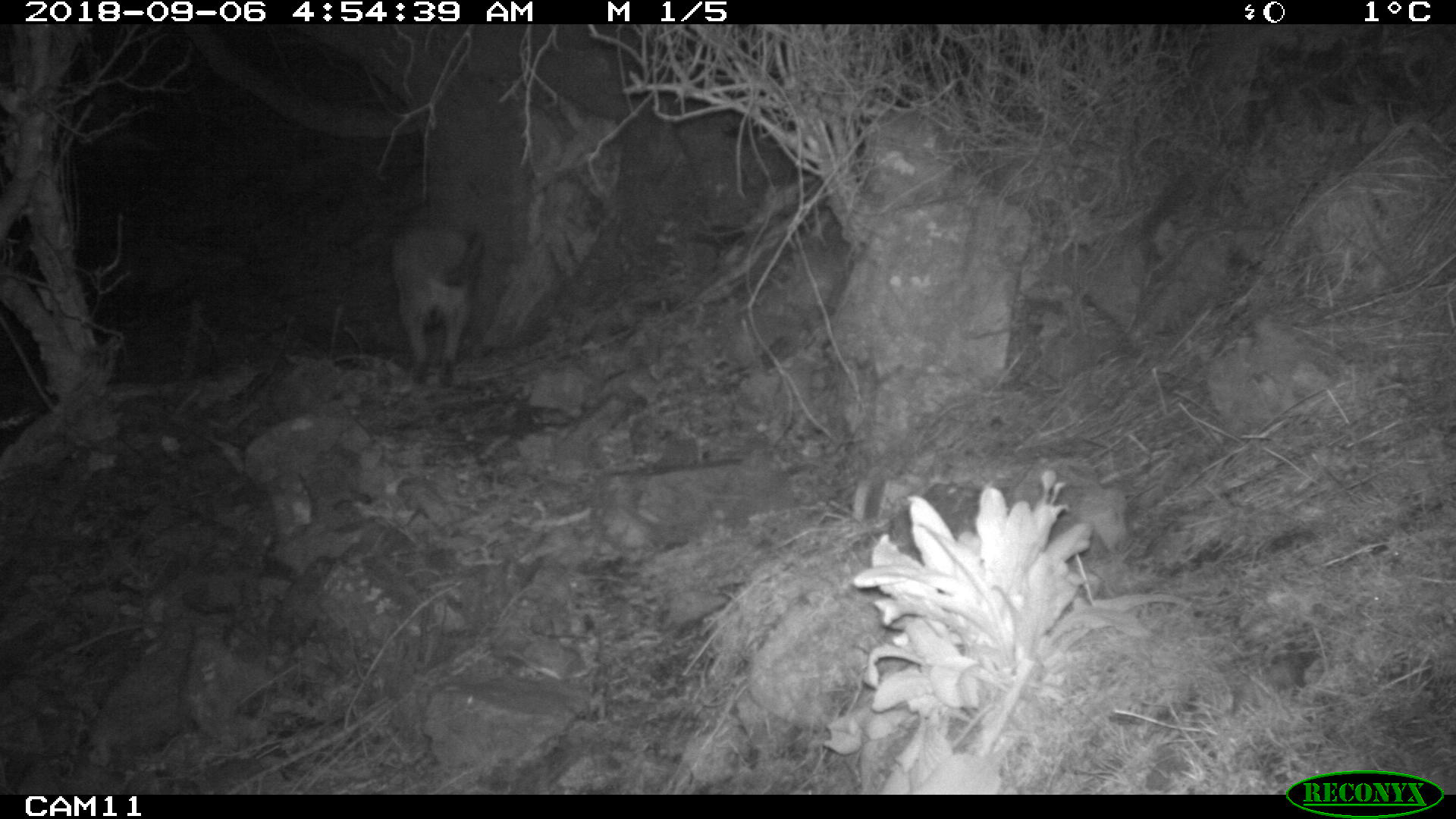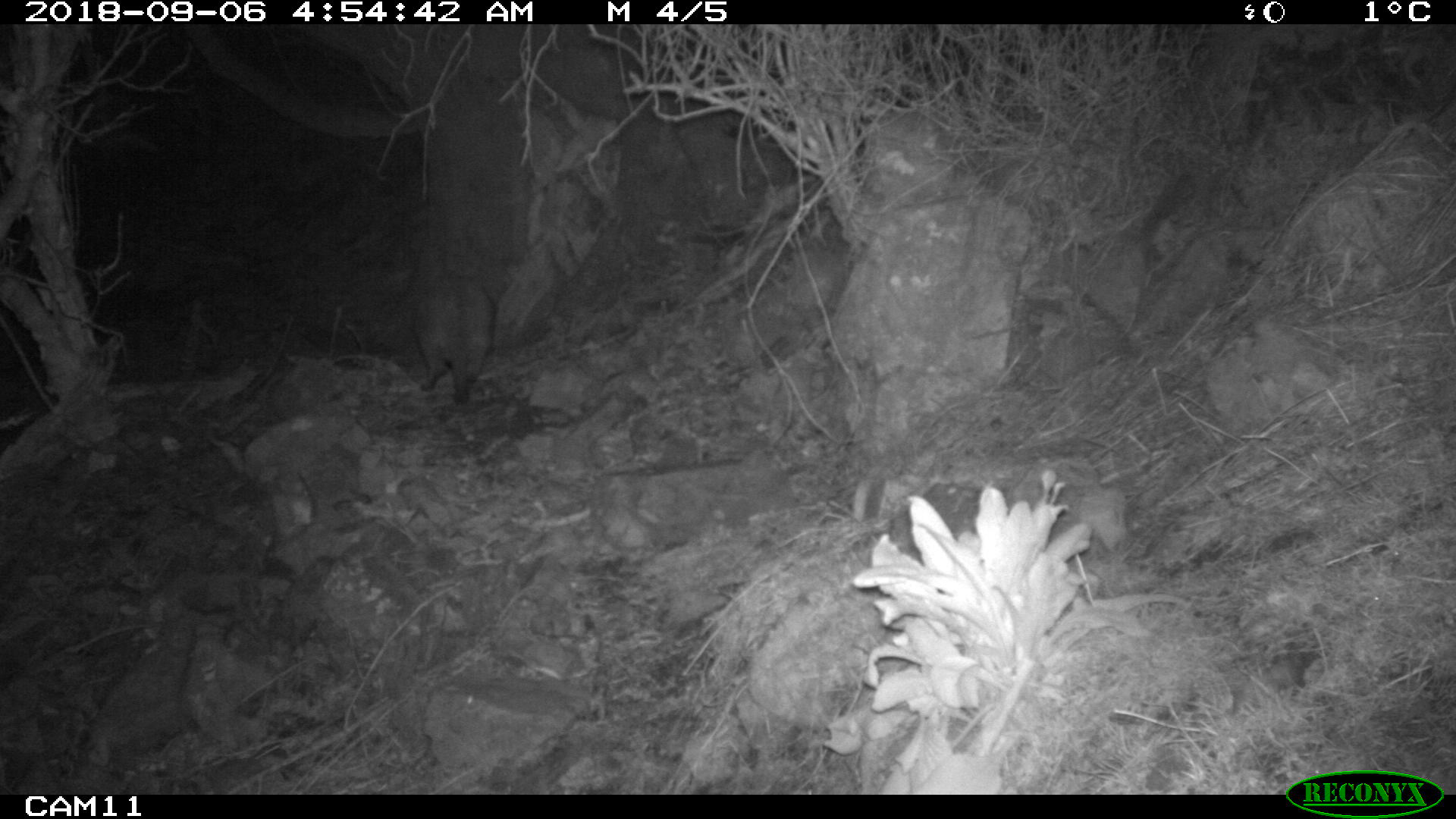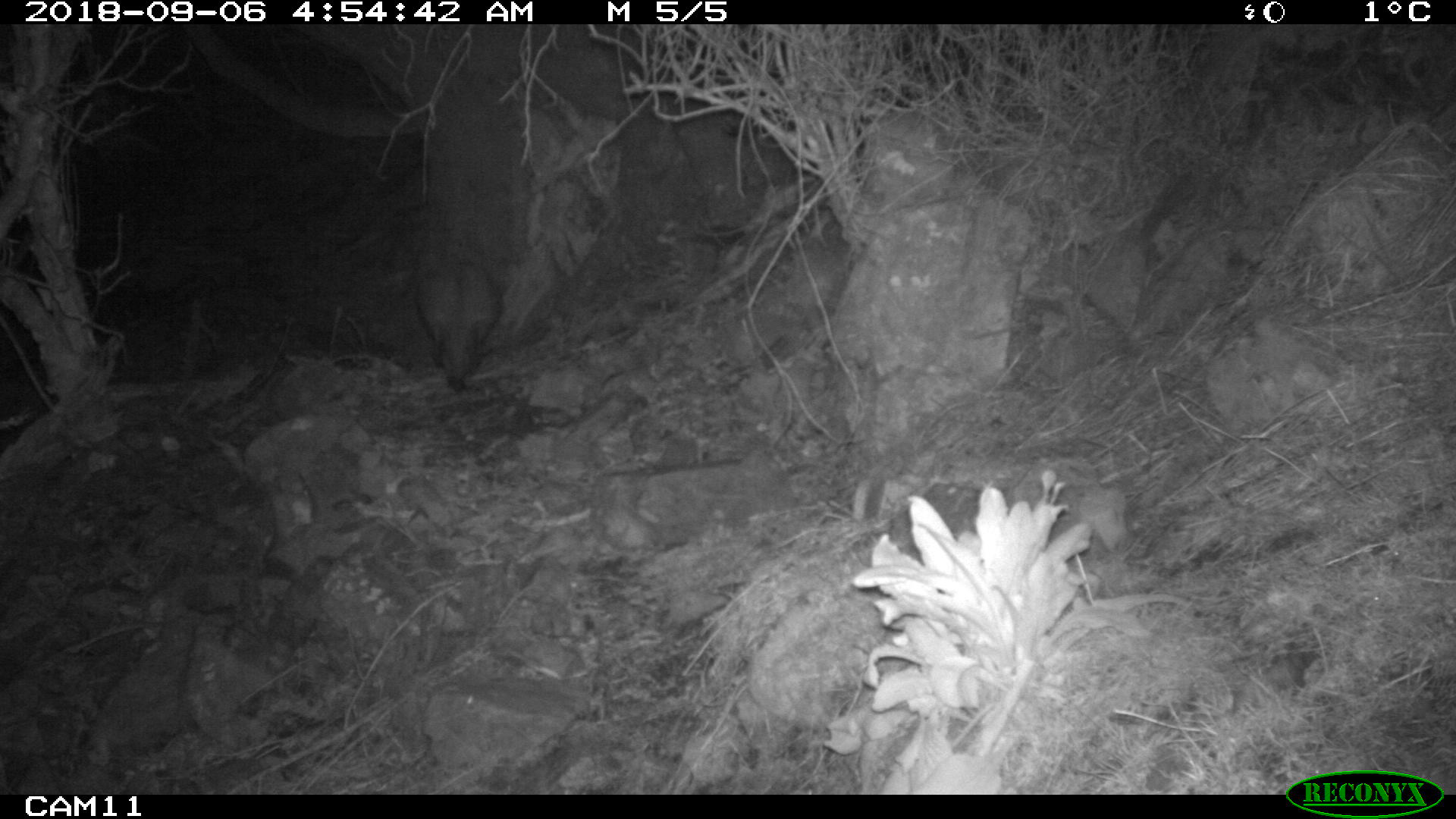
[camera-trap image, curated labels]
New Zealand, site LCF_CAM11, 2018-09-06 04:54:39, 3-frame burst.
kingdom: Animalia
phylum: Chordata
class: Mammalia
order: Diprotodontia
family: Macropodidae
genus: Notamacropus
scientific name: Notamacropus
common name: wallaby